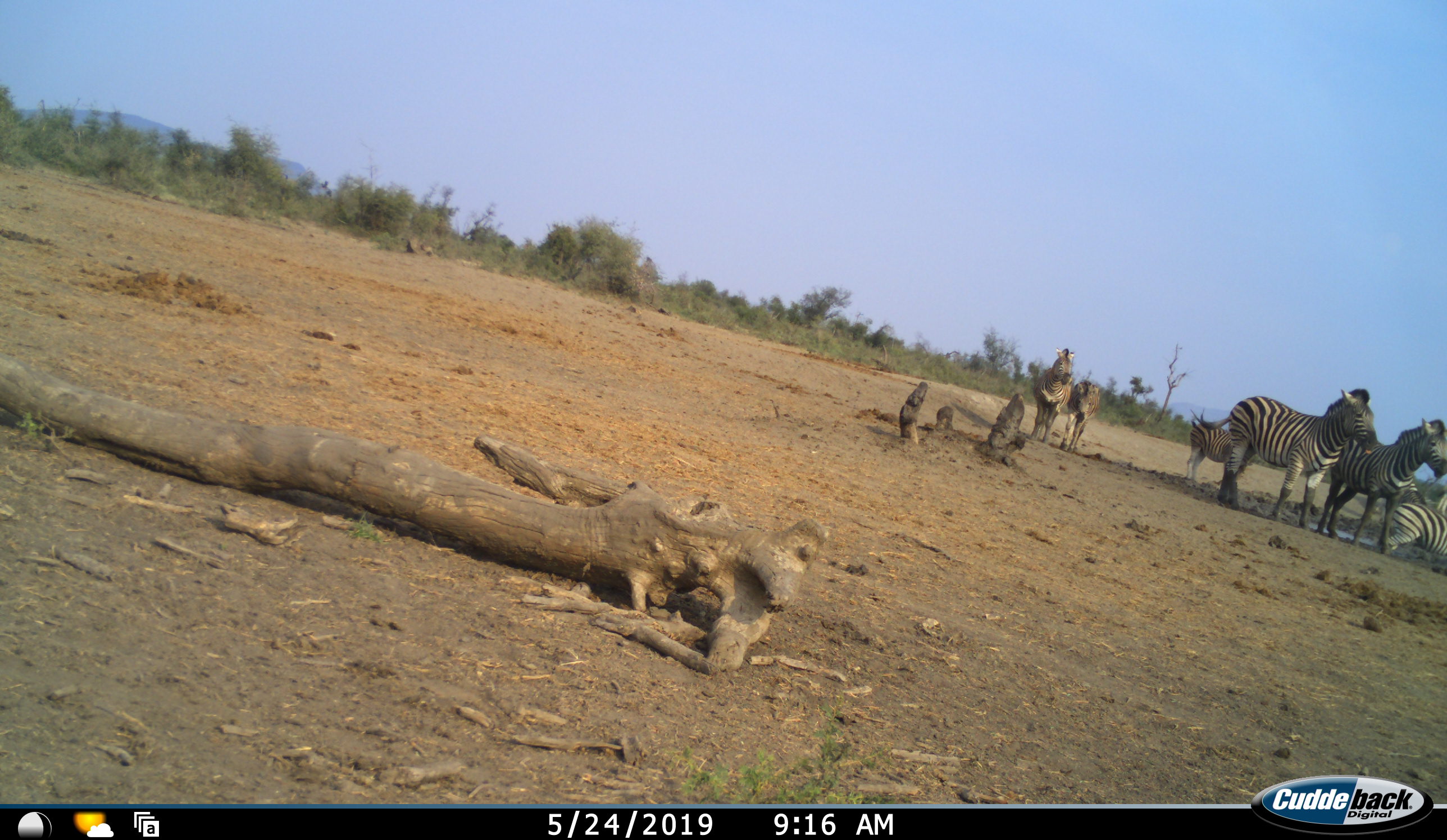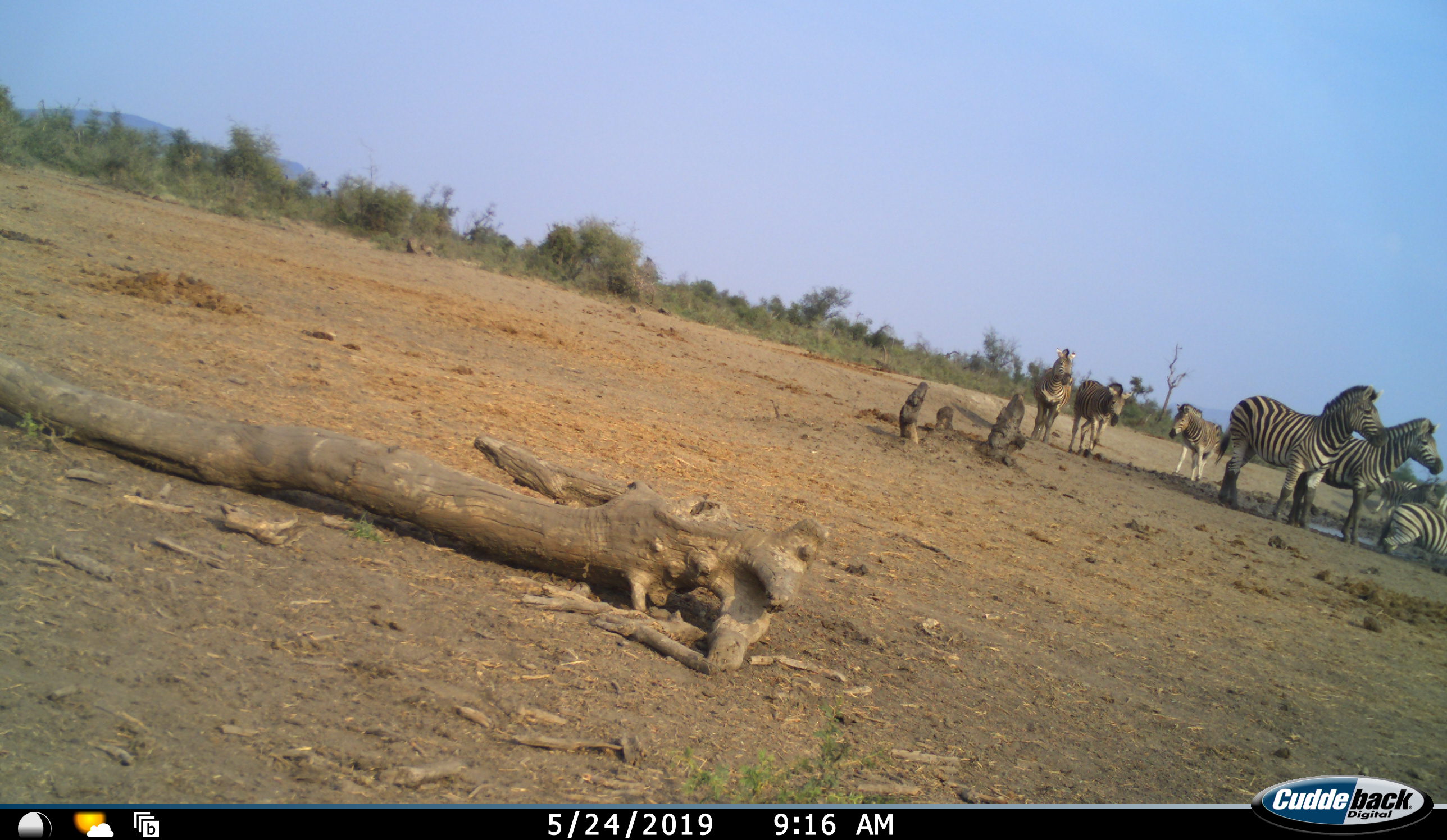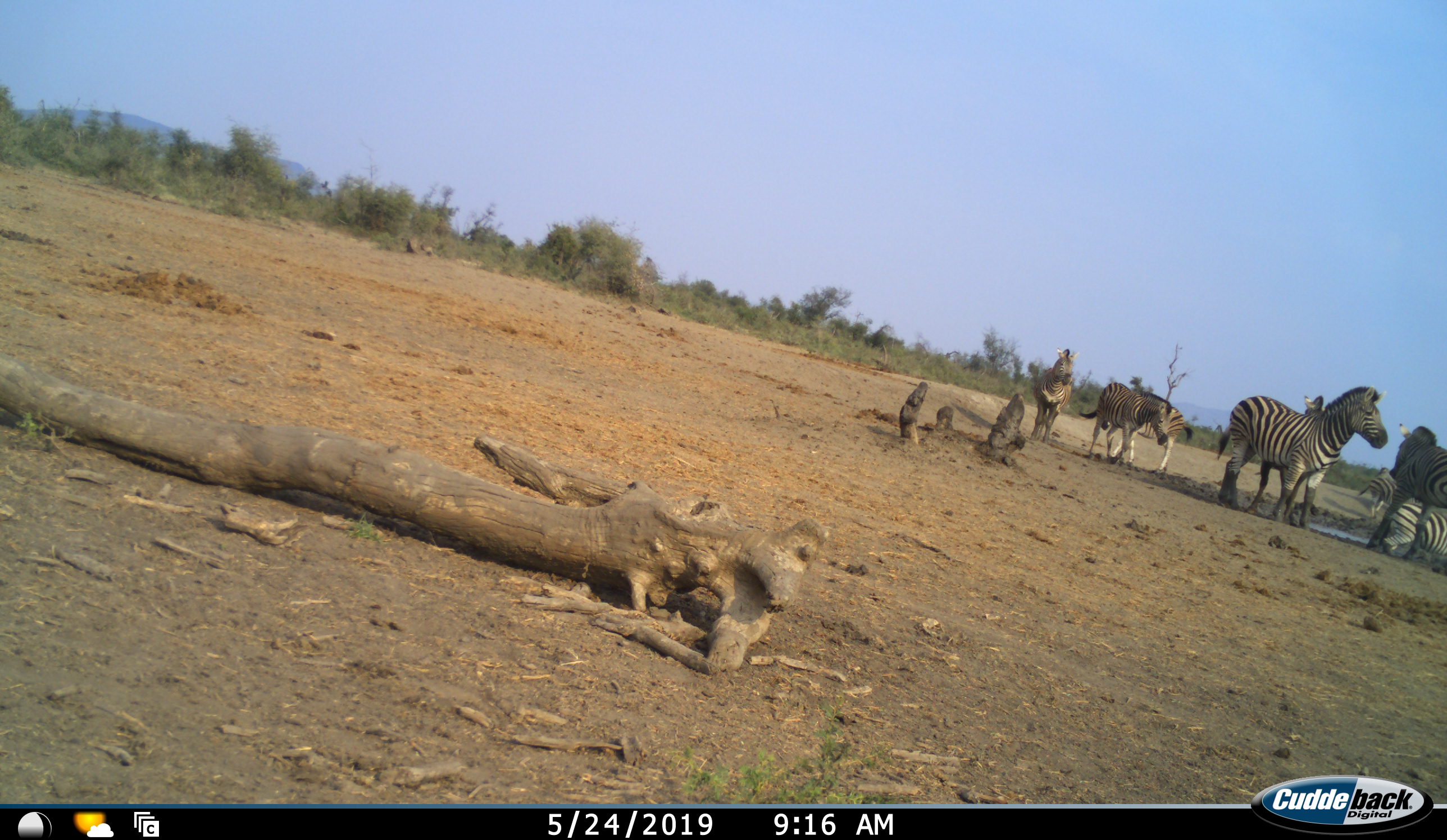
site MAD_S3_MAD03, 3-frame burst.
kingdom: Animalia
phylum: Chordata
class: Mammalia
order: Perissodactyla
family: Equidae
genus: Equus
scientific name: Equus quagga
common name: plains zebra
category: zebraplains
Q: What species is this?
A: Zebraplains (plains zebra) (Equus quagga).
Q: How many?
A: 7.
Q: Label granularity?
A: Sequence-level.